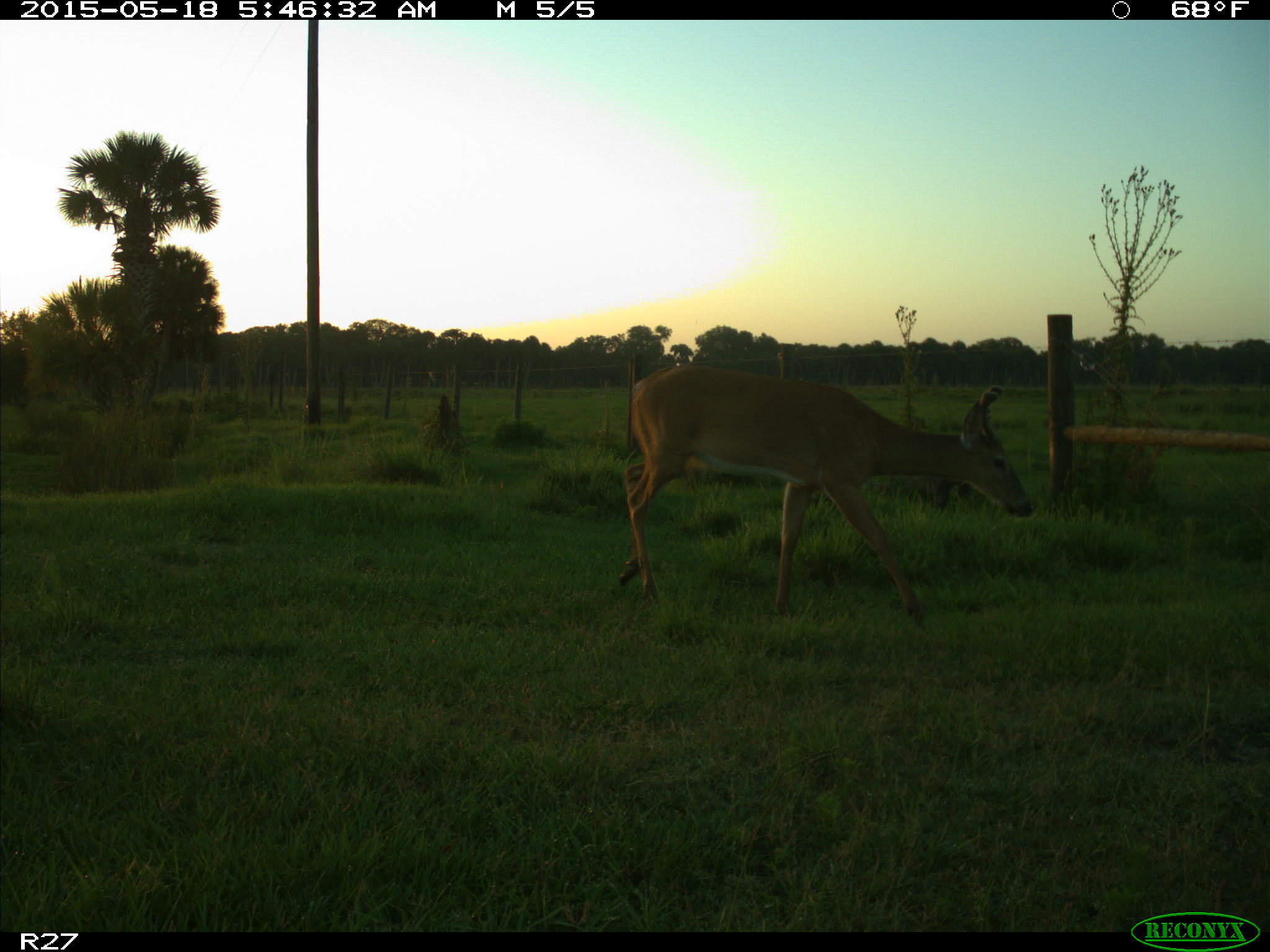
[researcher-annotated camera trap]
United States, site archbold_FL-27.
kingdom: Animalia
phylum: Chordata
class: Mammalia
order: Artiodactyla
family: Cervidae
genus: Odocoileus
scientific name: Odocoileus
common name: deer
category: unidentified deer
Unidentified deer (deer) (Odocoileus).